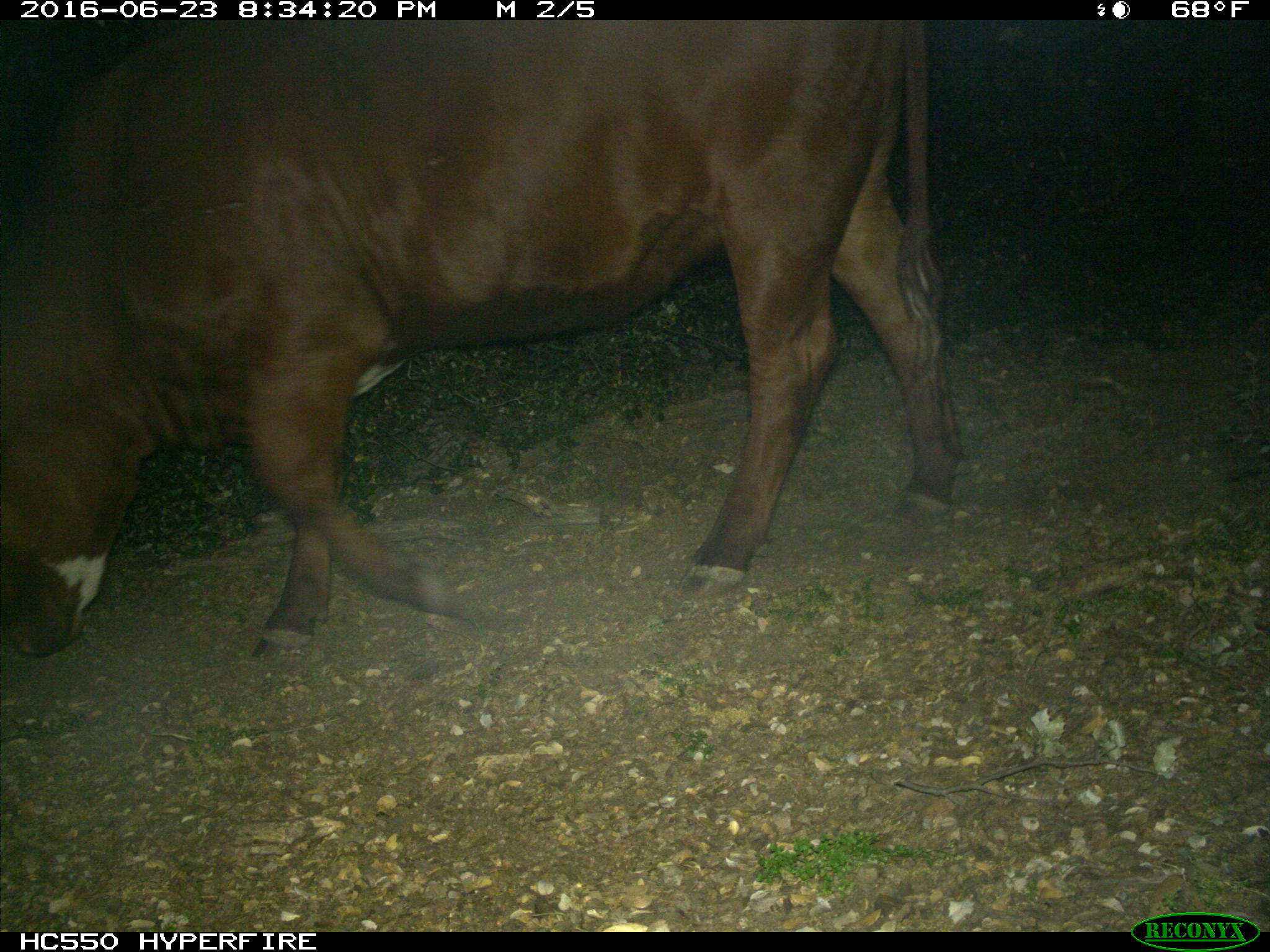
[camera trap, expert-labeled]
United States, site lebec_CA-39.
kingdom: Animalia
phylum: Chordata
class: Mammalia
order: Artiodactyla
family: Bovidae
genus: Bos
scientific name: Bos taurus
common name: domestic cow